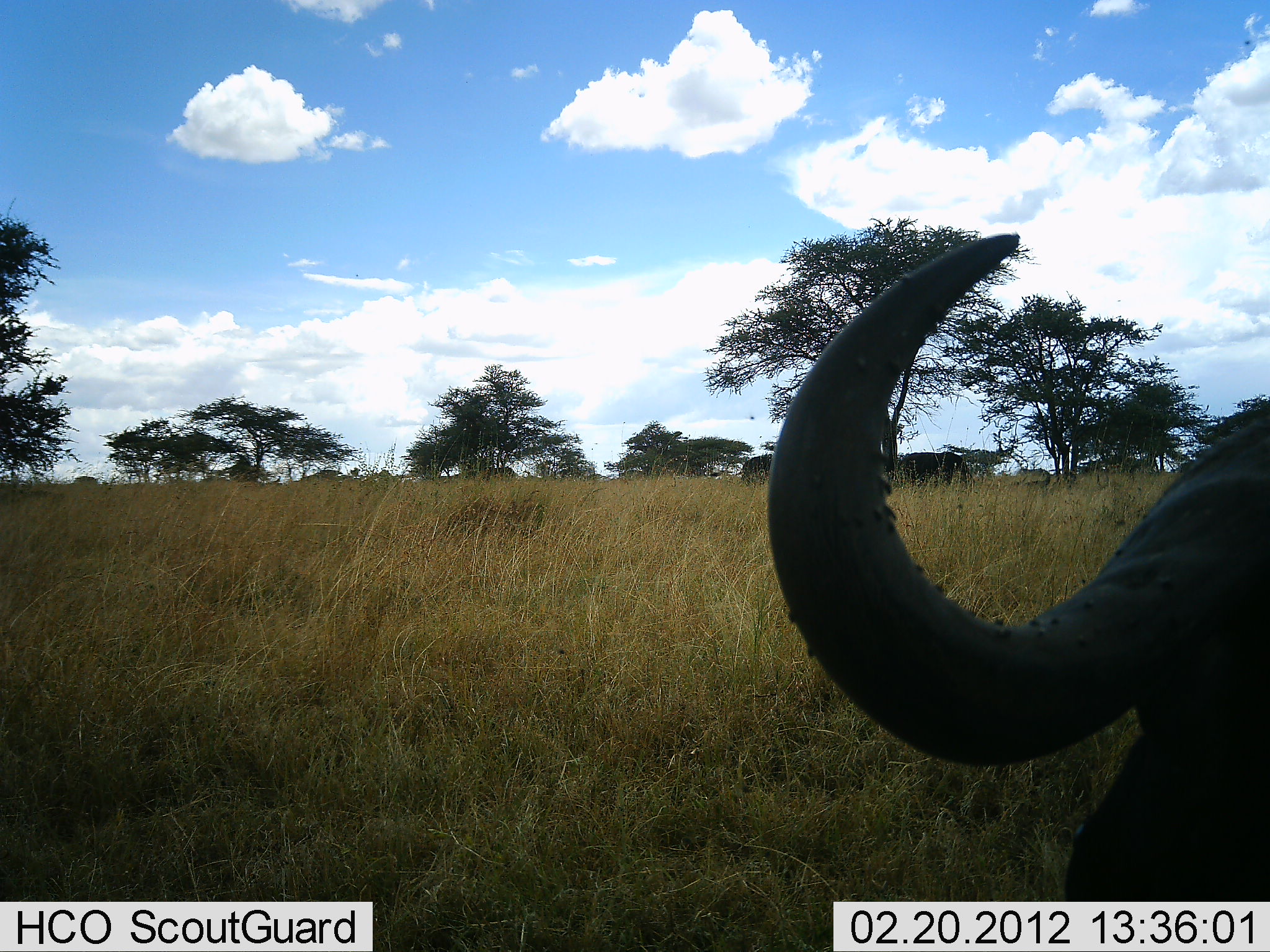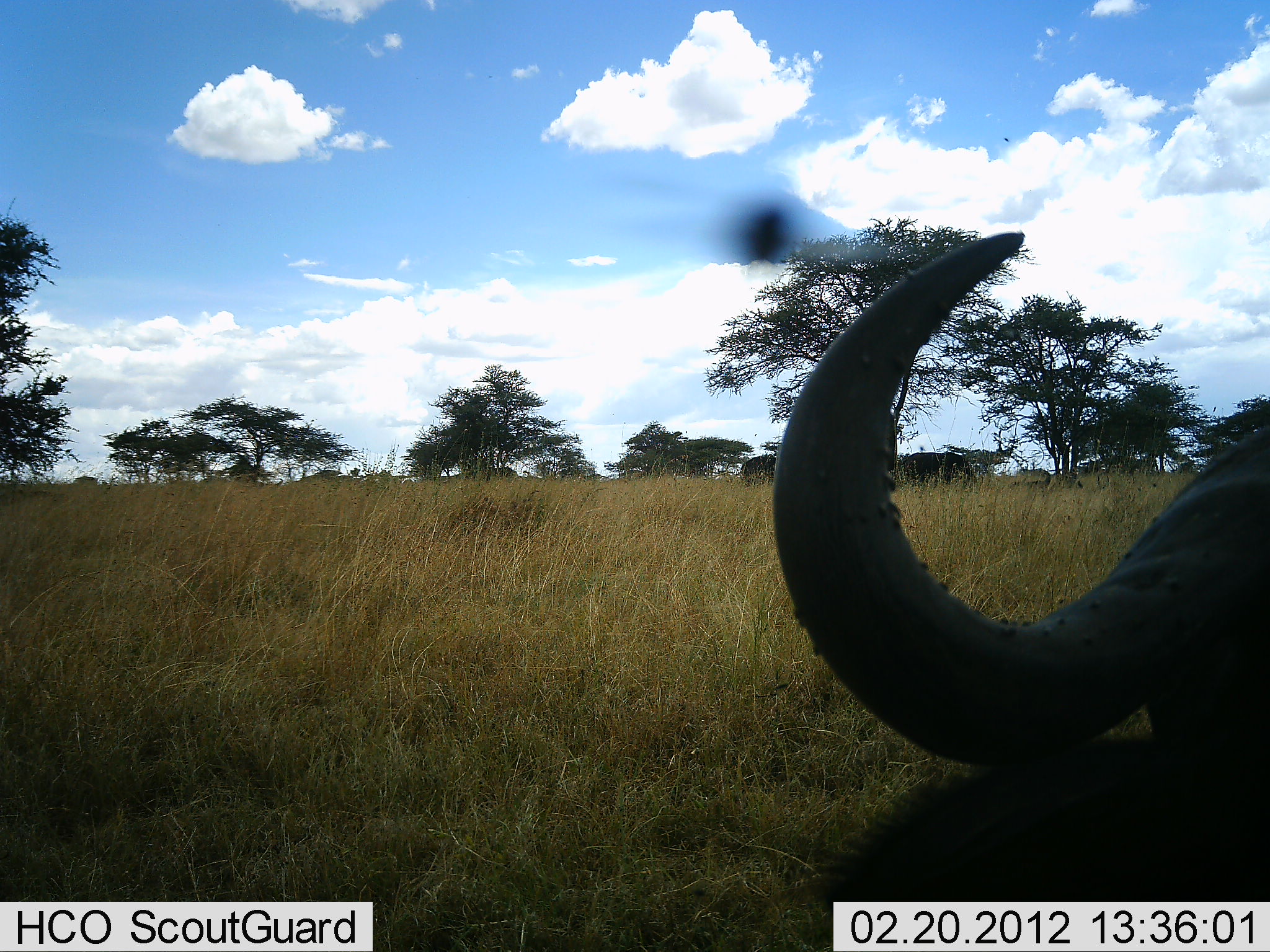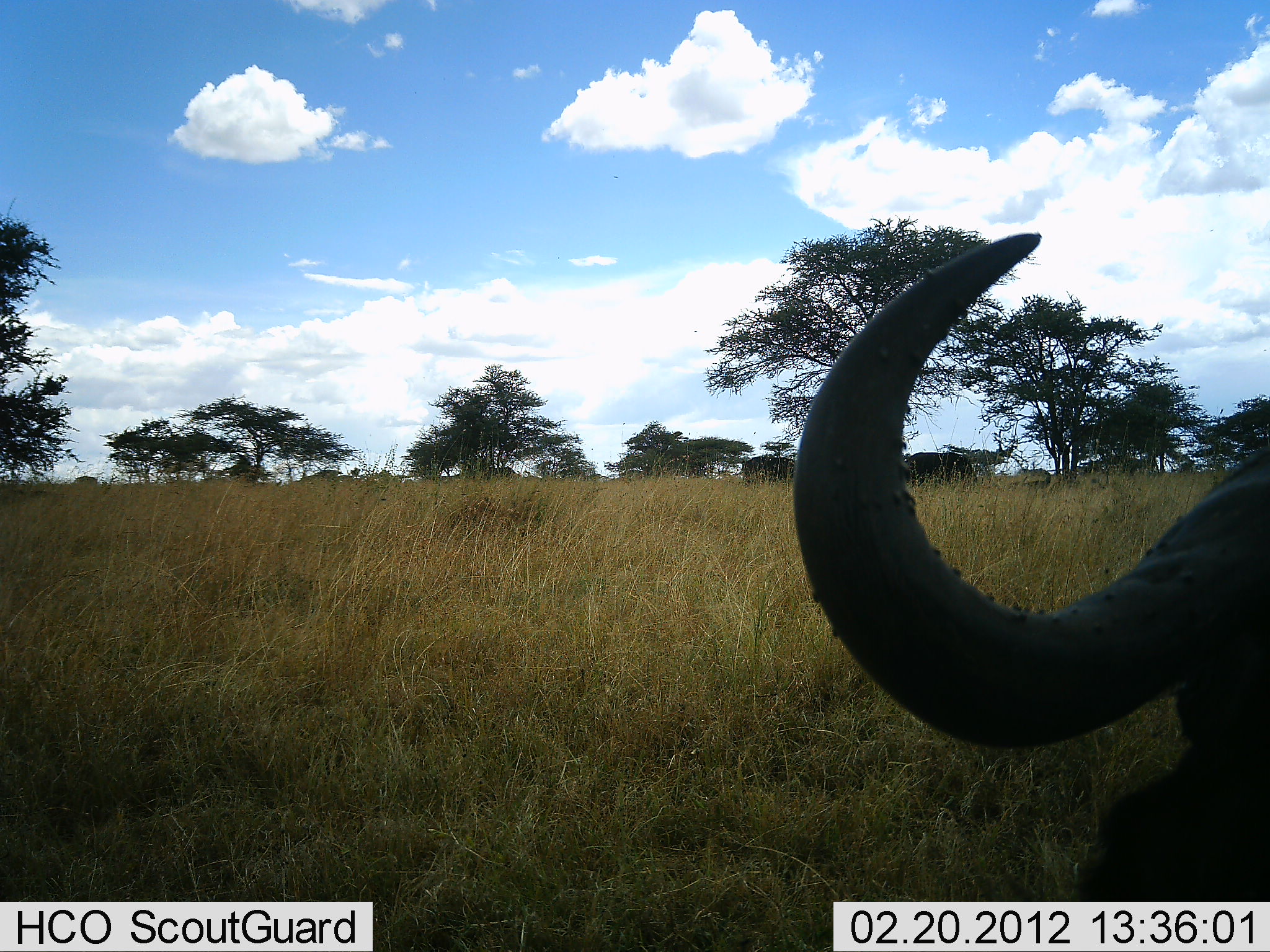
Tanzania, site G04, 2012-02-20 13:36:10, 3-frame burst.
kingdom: Animalia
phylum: Chordata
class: Mammalia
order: Artiodactyla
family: Bovidae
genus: Syncerus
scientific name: Syncerus caffer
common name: cape buffalo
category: buffalo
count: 1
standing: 60%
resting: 60%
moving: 0%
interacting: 0%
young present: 0%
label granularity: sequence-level